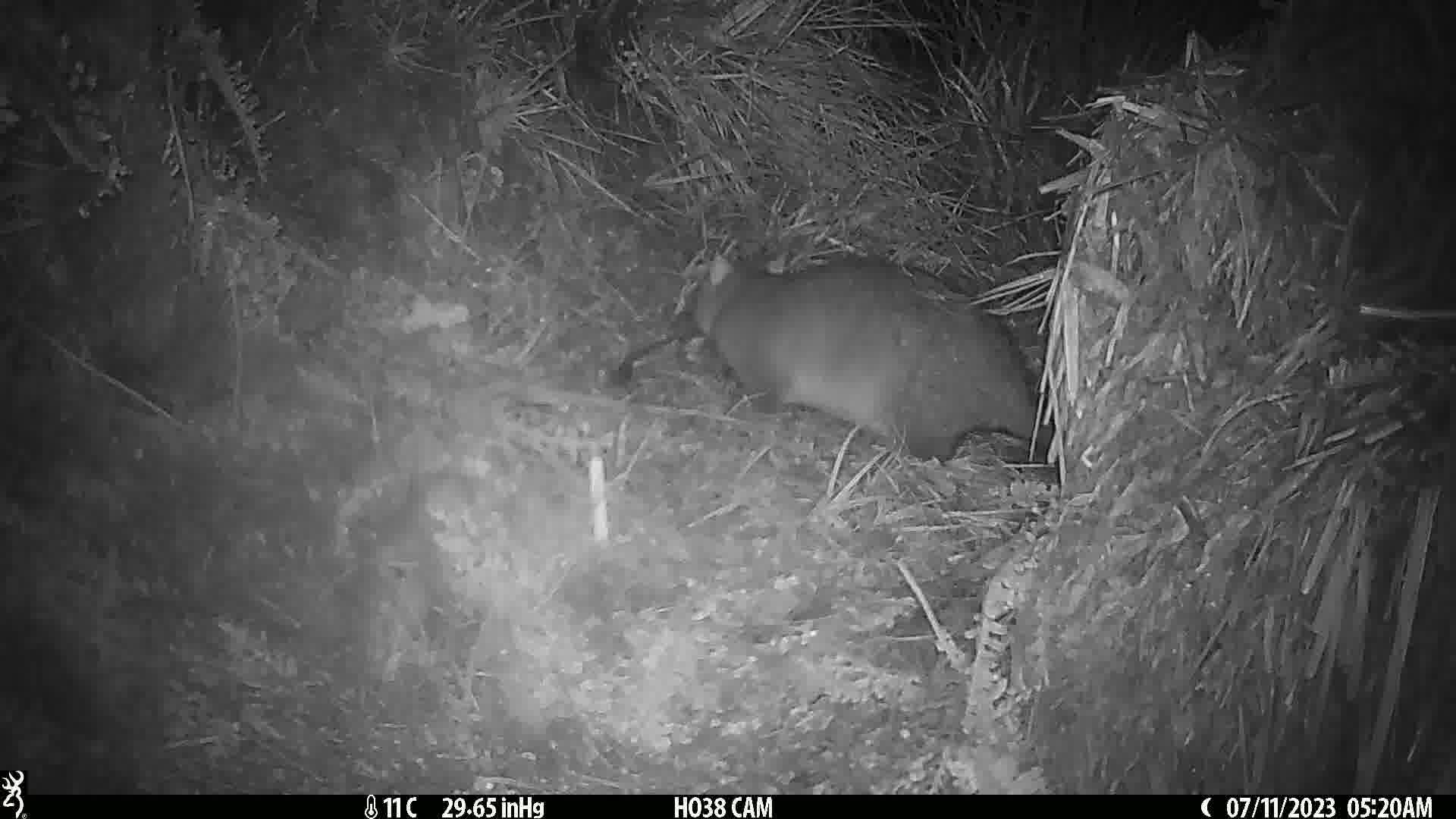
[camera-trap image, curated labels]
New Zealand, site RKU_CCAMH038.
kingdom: Animalia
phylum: Chordata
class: Mammalia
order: Diprotodontia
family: Phalangeridae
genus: Trichosurus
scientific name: Trichosurus vulpecula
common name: common brushtail possum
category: possum